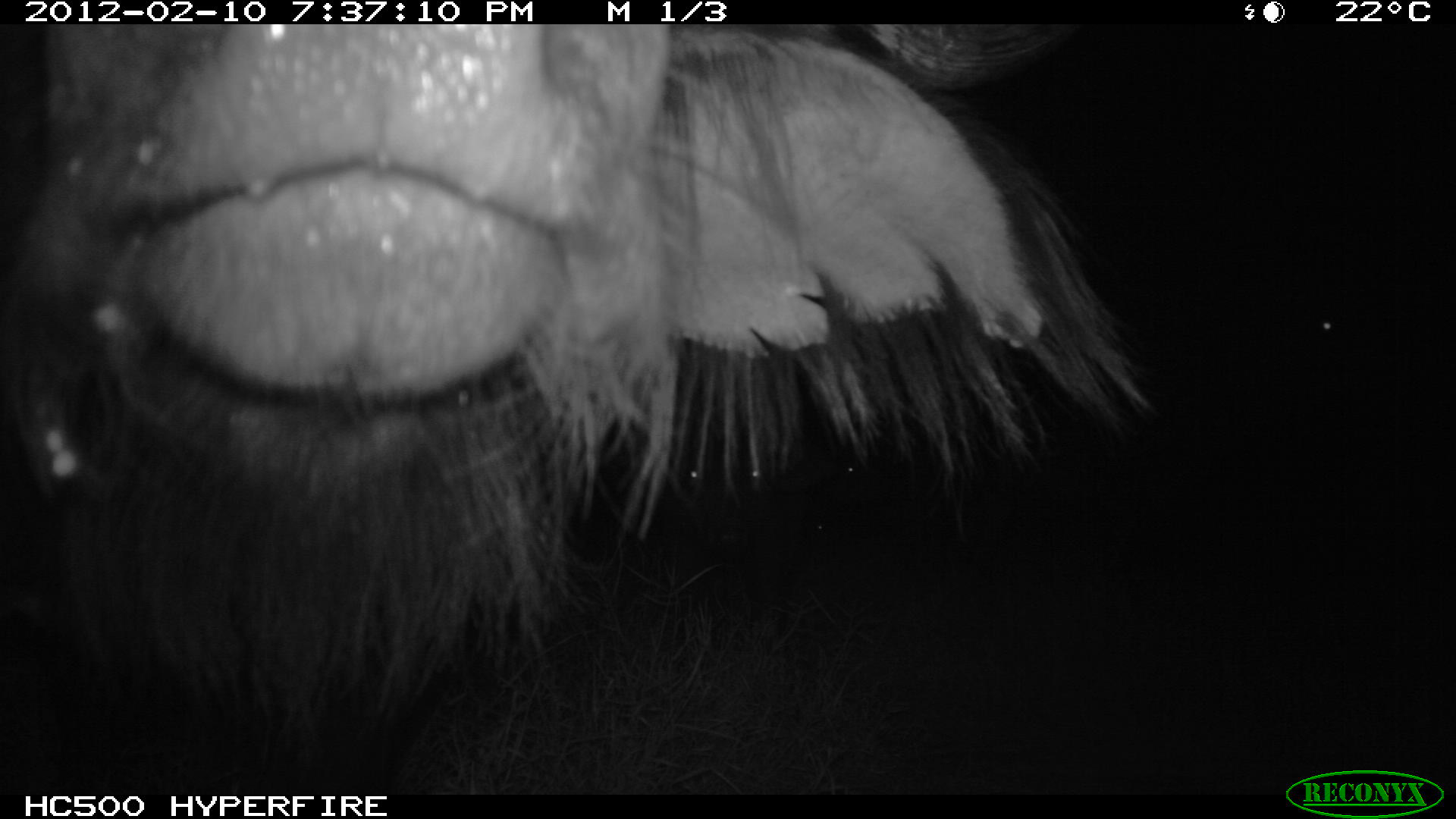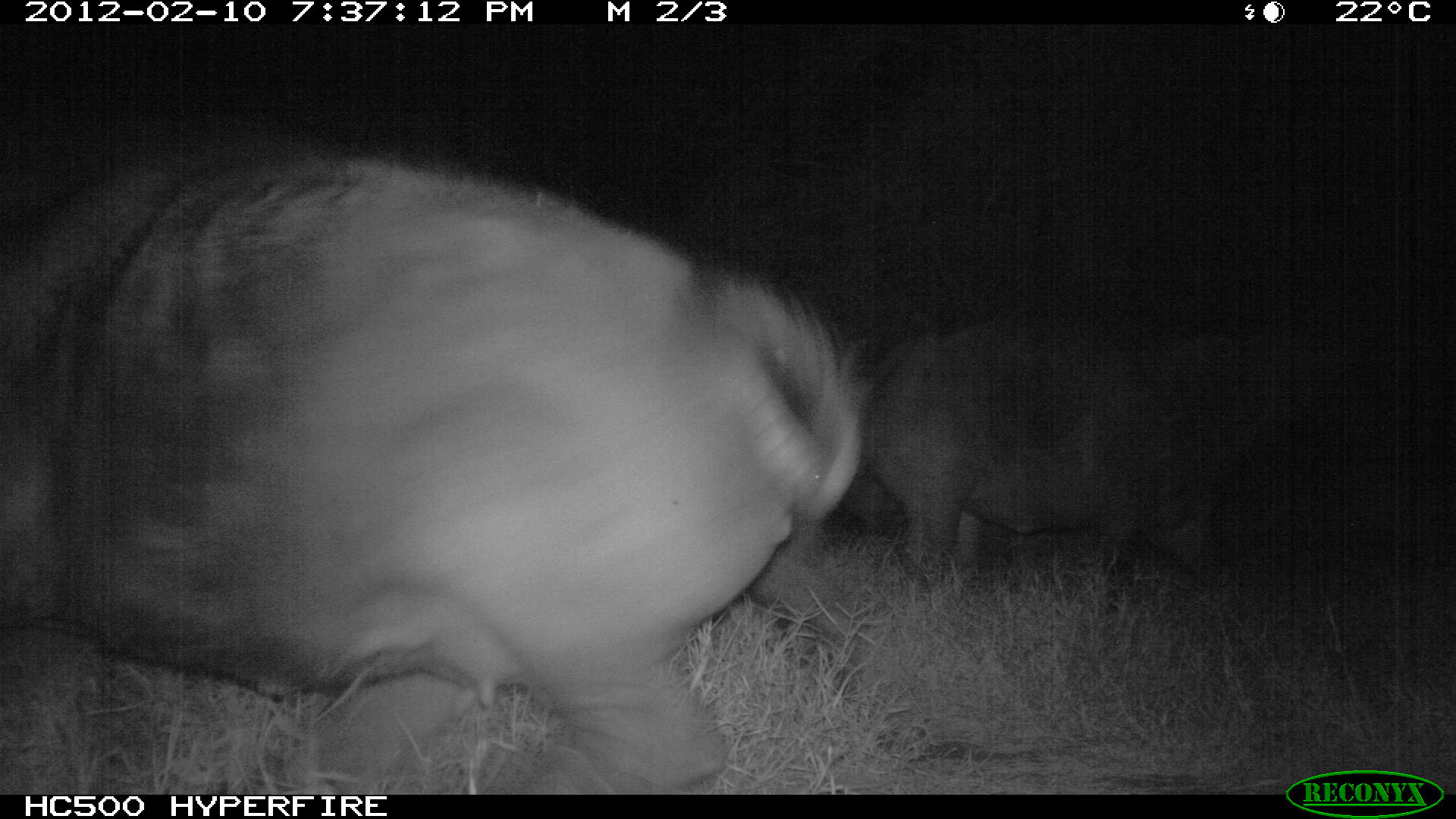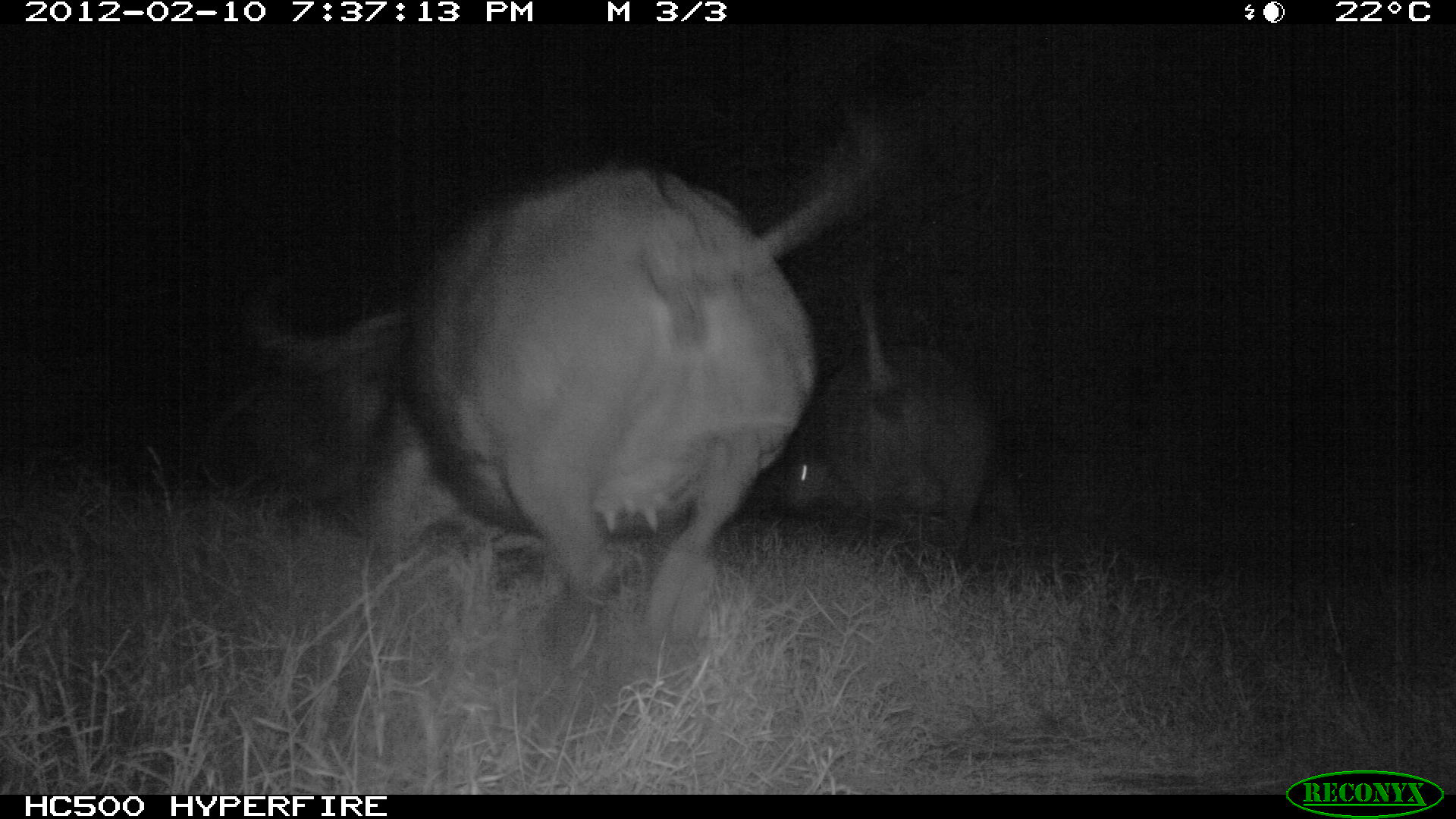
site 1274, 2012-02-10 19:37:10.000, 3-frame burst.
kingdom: Animalia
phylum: Chordata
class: Mammalia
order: Artiodactyla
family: Bovidae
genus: Syncerus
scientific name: Syncerus caffer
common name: african buffalo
Syncerus caffer (african buffalo), count 1.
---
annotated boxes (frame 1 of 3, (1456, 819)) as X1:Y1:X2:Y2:
syncerus caffer: 0:21:1153:791; 663:418:825:642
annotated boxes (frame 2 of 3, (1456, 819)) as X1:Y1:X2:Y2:
syncerus caffer: 2:153:870:795; 868:318:1292:607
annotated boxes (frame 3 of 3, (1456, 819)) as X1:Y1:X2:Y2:
syncerus caffer: 233:110:878:681; 779:298:992:563